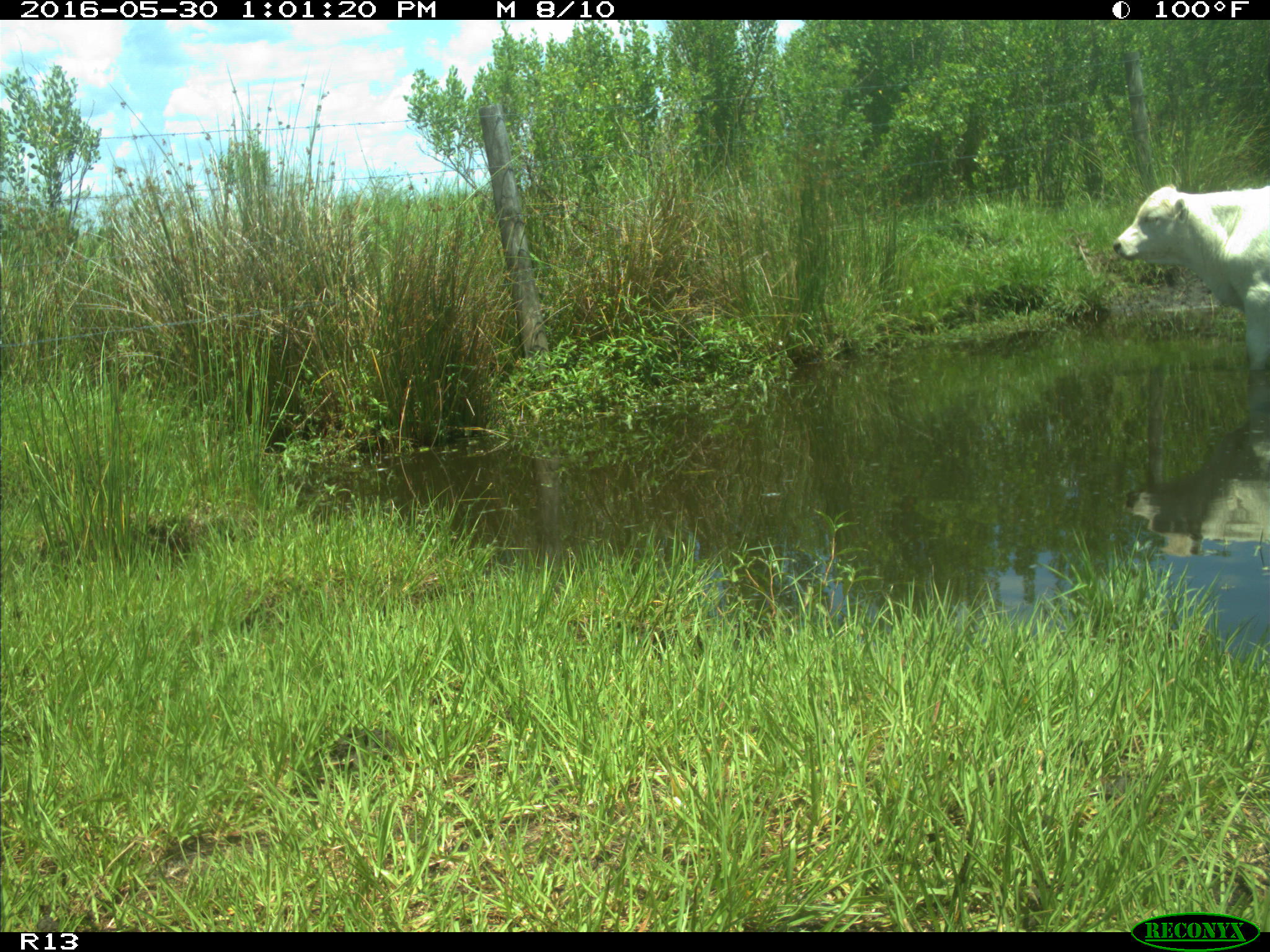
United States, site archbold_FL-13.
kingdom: Animalia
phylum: Chordata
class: Mammalia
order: Artiodactyla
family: Bovidae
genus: Bos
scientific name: Bos taurus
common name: domestic cow